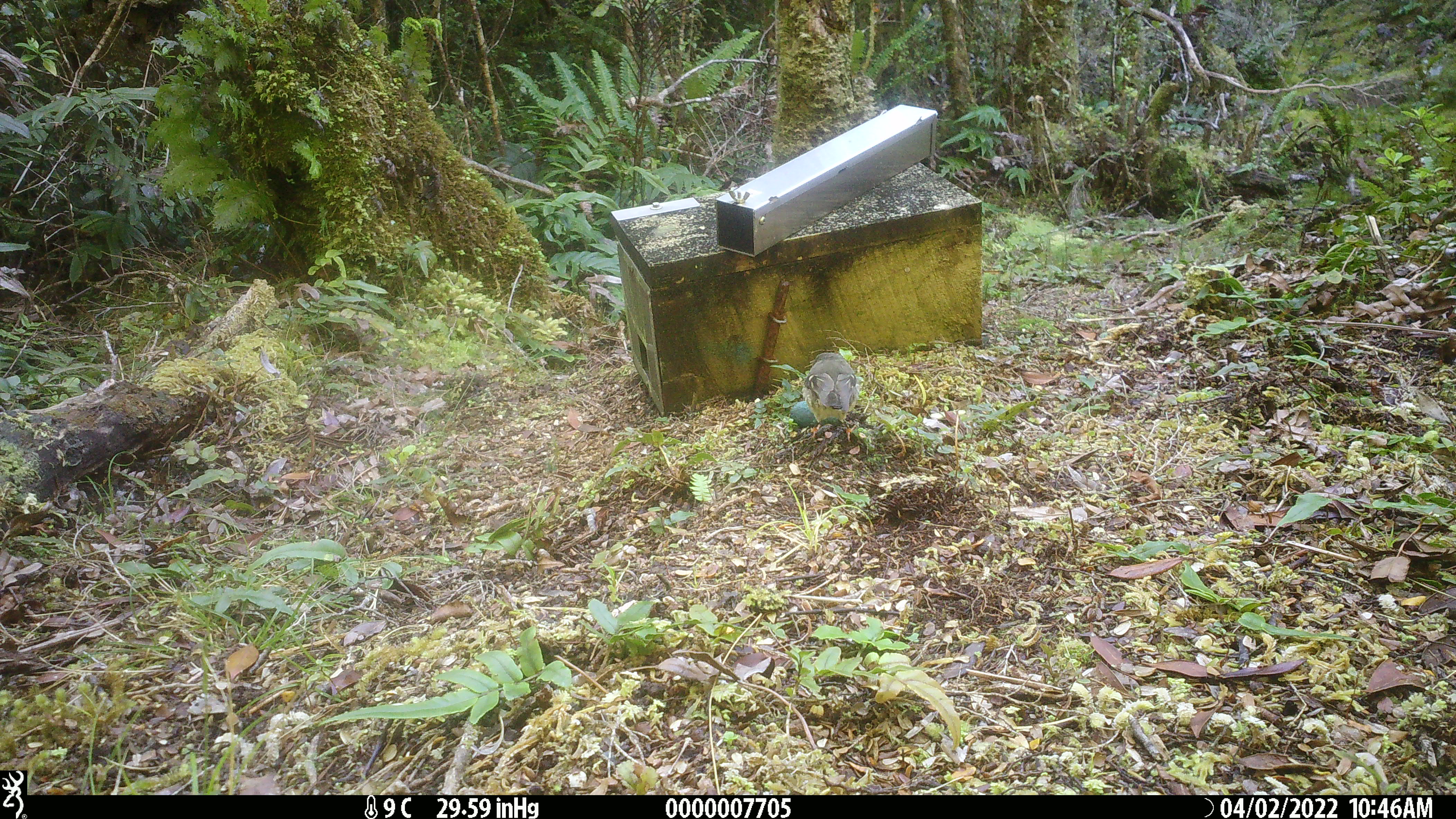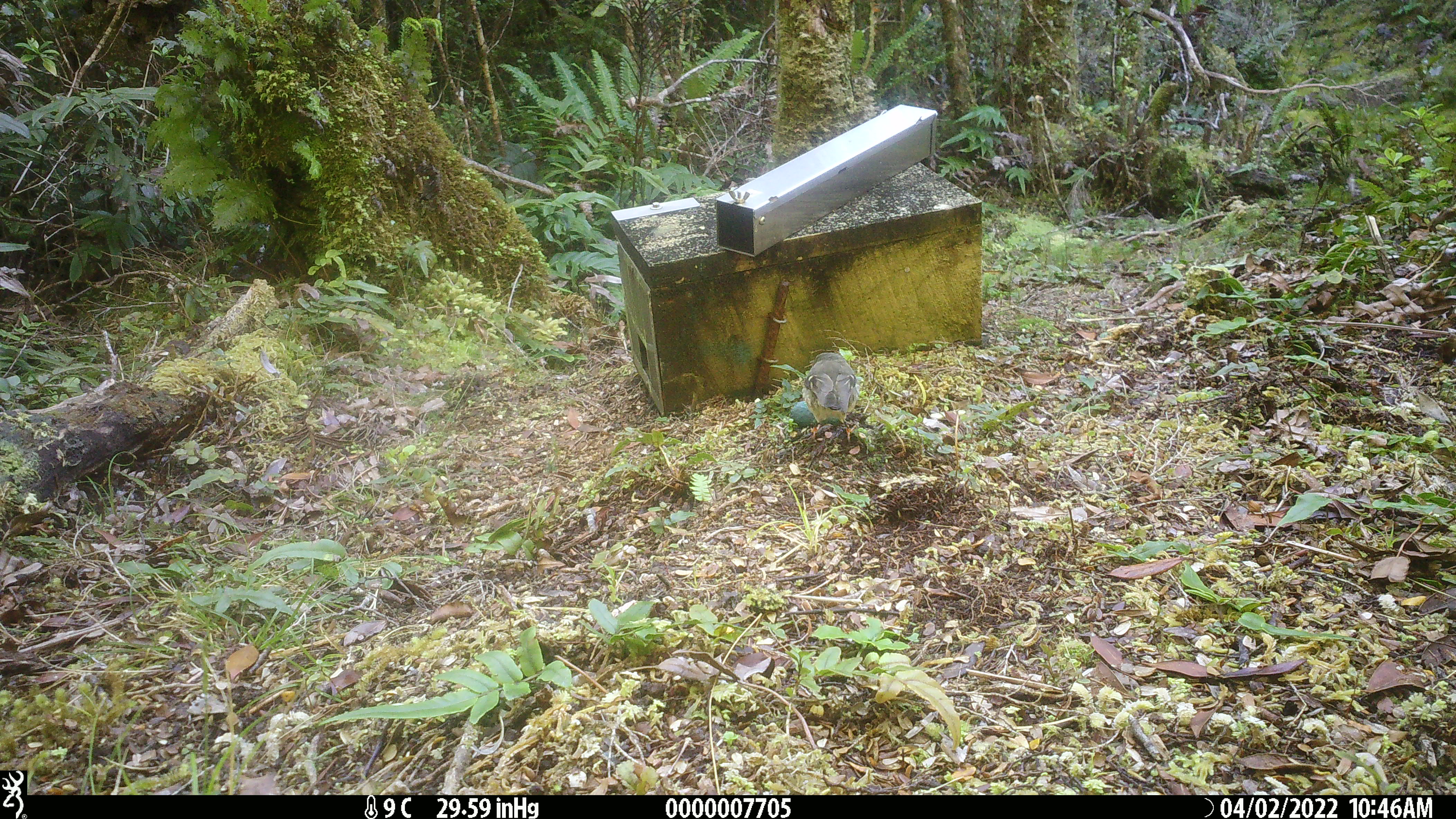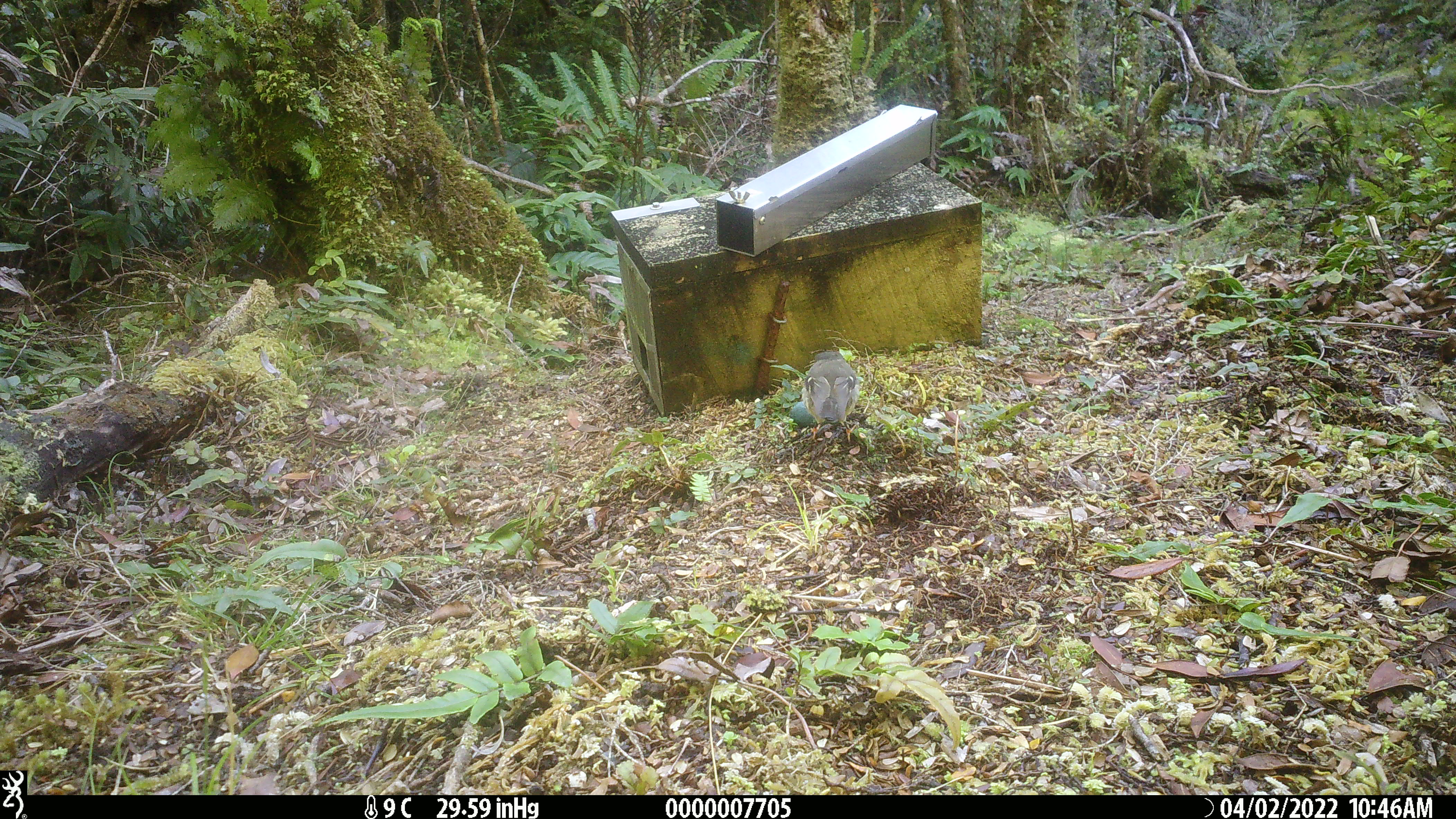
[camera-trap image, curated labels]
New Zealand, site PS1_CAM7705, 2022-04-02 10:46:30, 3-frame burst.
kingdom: Animalia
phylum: Chordata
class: Aves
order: Passeriformes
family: Petroicidae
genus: Petroica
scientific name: Petroica macrocephala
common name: tomtit